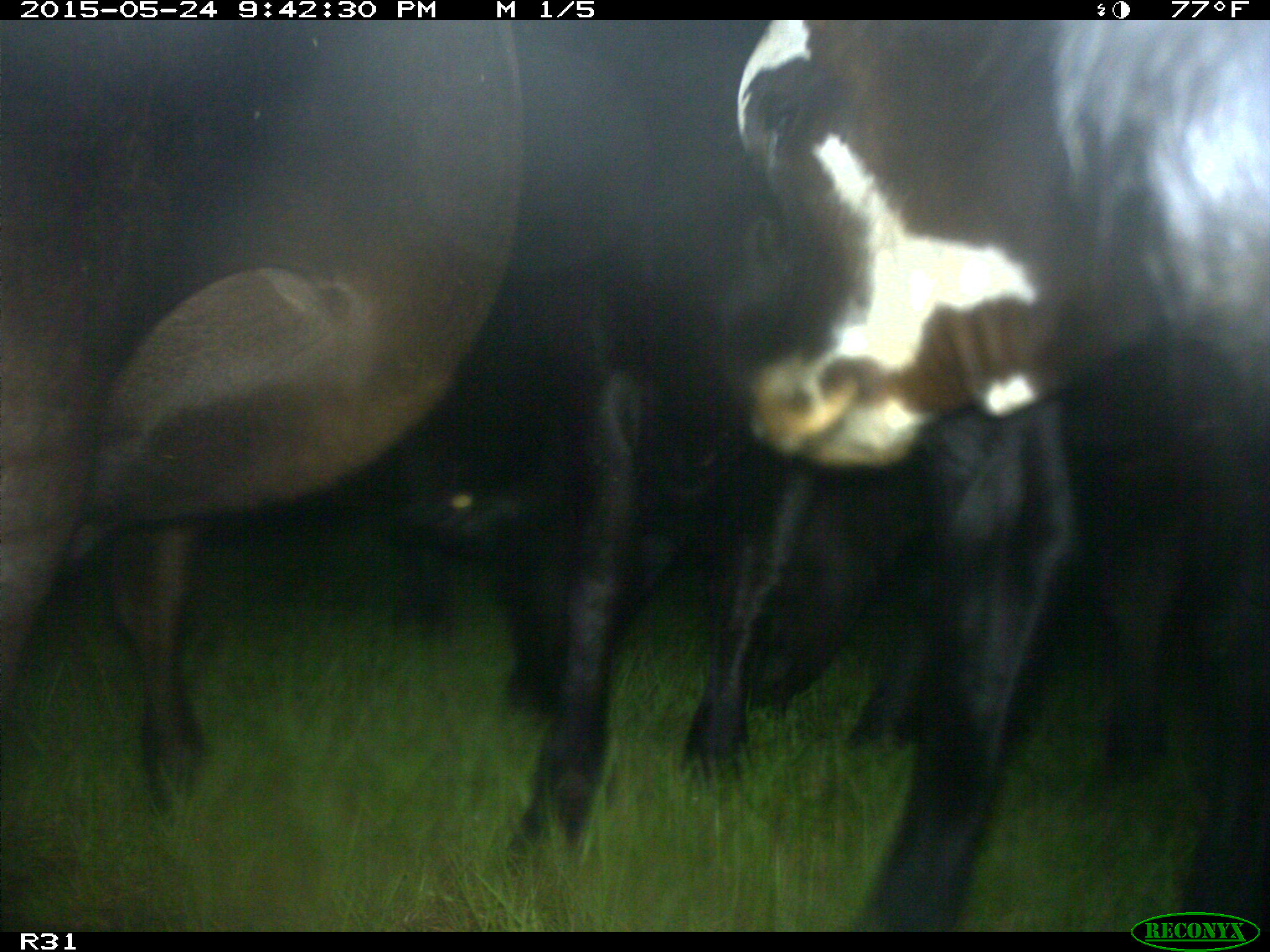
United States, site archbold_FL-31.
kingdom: Animalia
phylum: Chordata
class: Mammalia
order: Artiodactyla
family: Bovidae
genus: Bos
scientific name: Bos taurus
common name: domestic cow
Bos taurus (domestic cow).